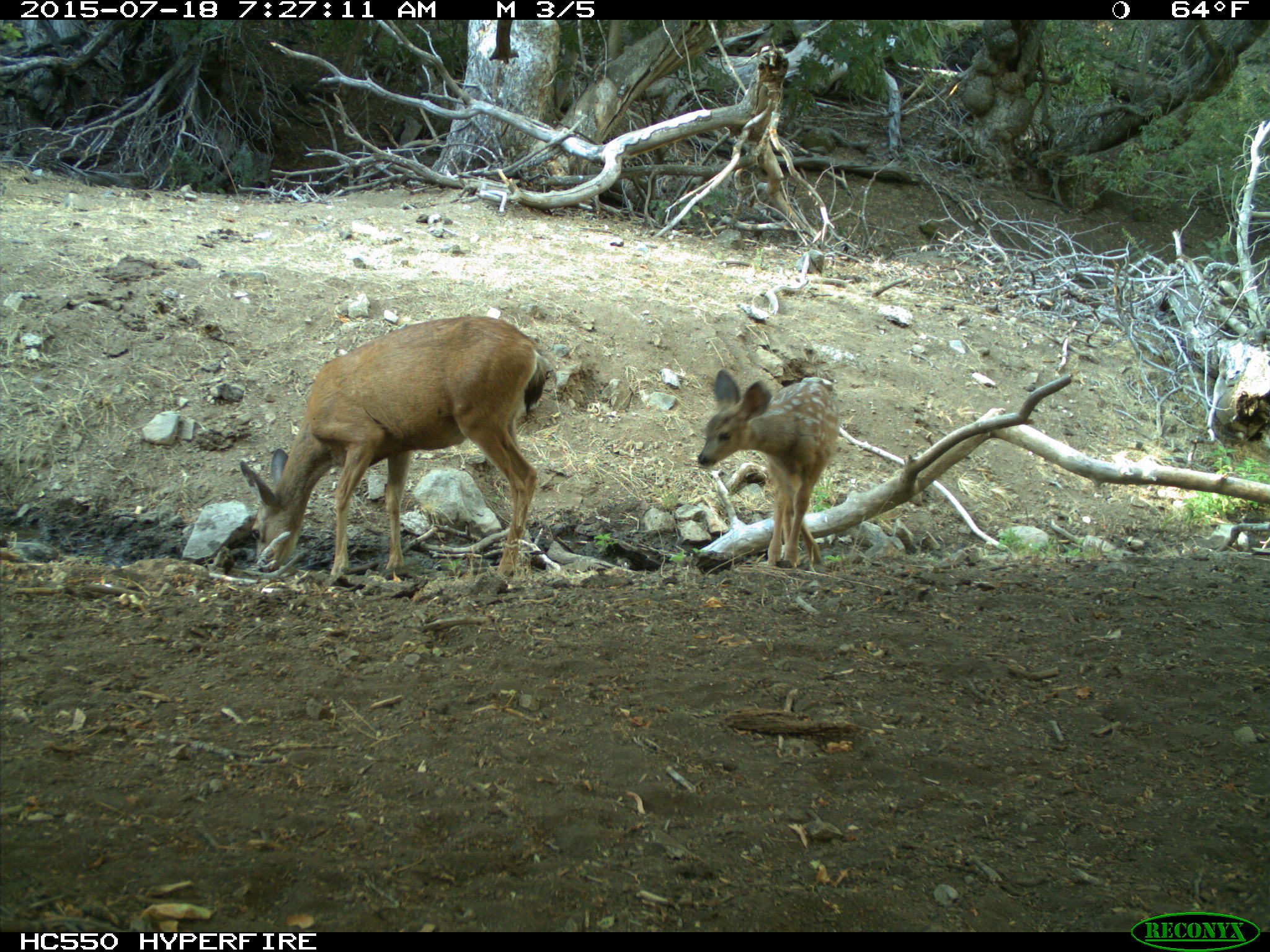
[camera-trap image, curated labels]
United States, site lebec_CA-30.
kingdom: Animalia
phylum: Chordata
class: Mammalia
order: Artiodactyla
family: Cervidae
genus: Odocoileus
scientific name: Odocoileus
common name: deer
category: unidentified deer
Unidentified deer (deer) (Odocoileus).